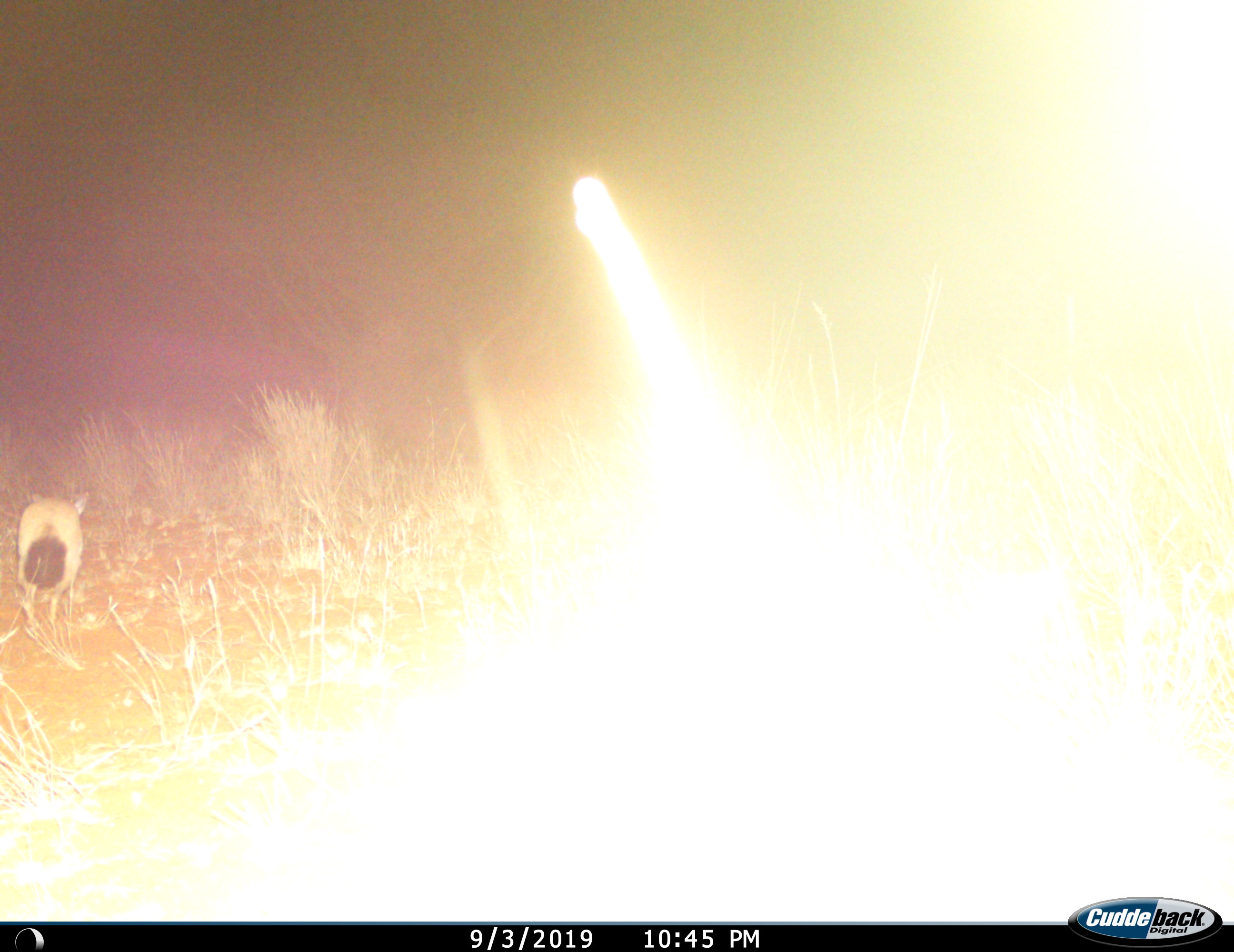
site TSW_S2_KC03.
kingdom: Animalia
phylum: Chordata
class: Mammalia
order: Carnivora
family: Canidae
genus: Otocyon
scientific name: Otocyon megalotis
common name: bat-eared fox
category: foxbateared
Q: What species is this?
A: Foxbateared (bat-eared fox) (Otocyon megalotis).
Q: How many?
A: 1.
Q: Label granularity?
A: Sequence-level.